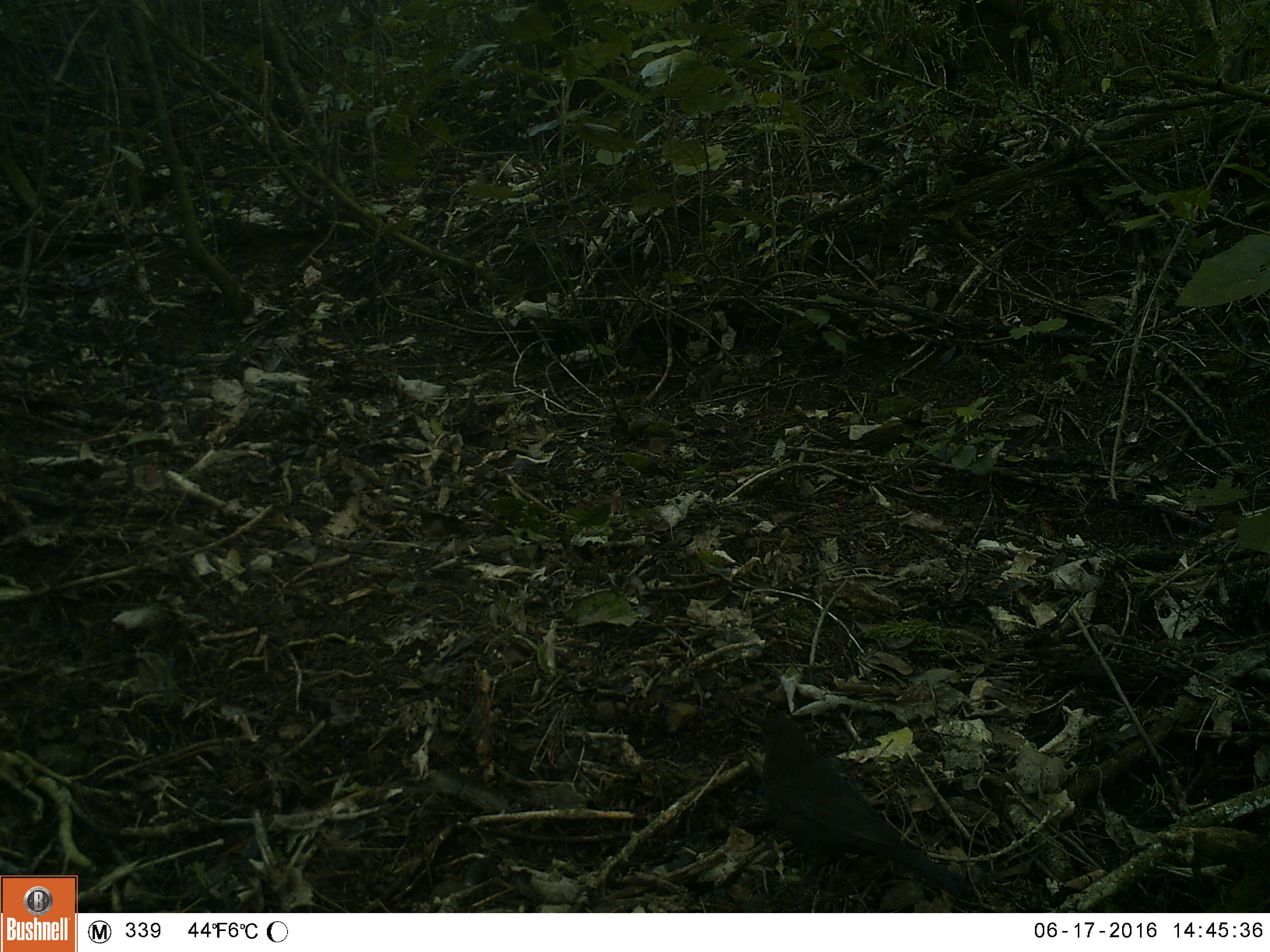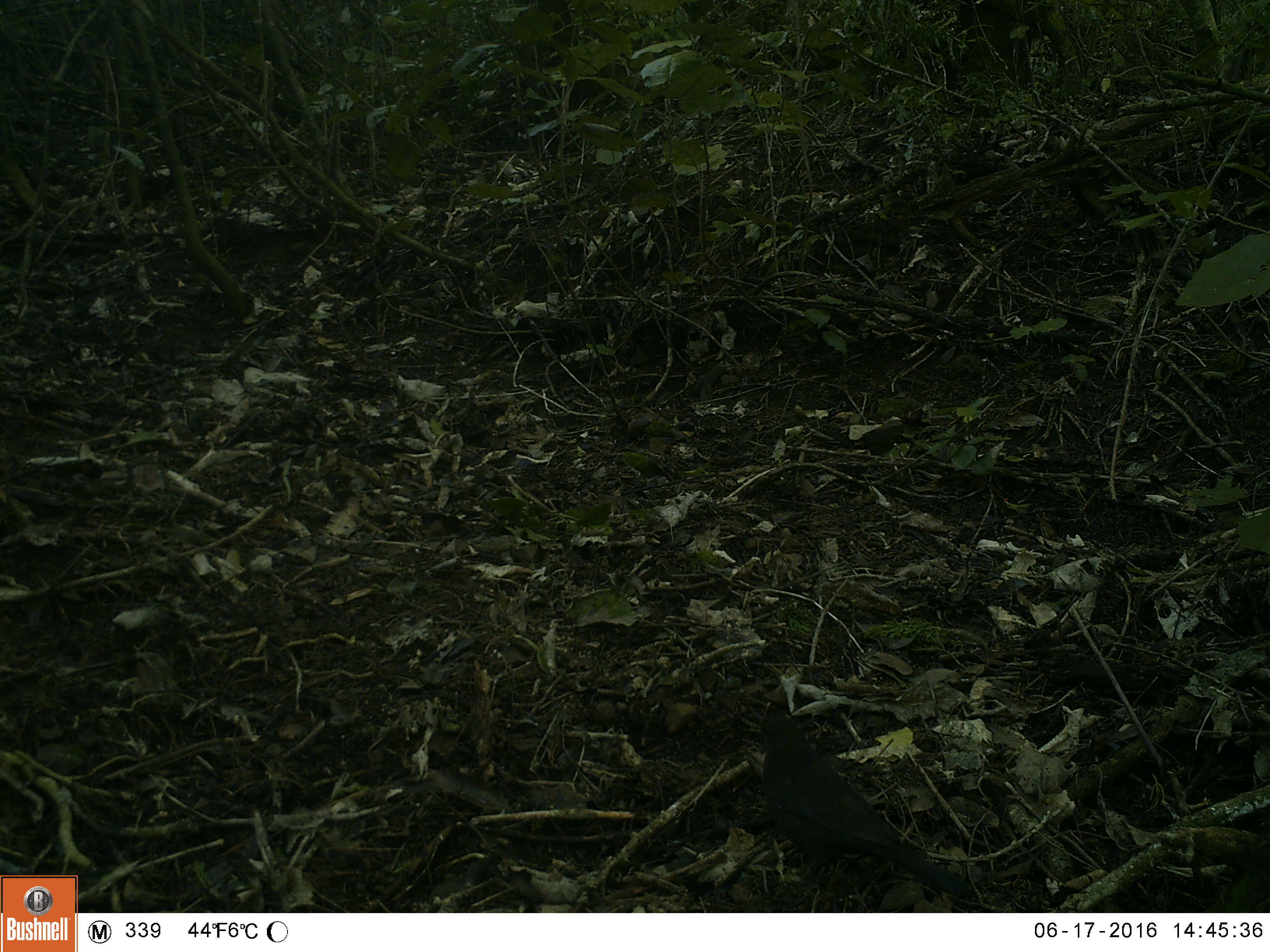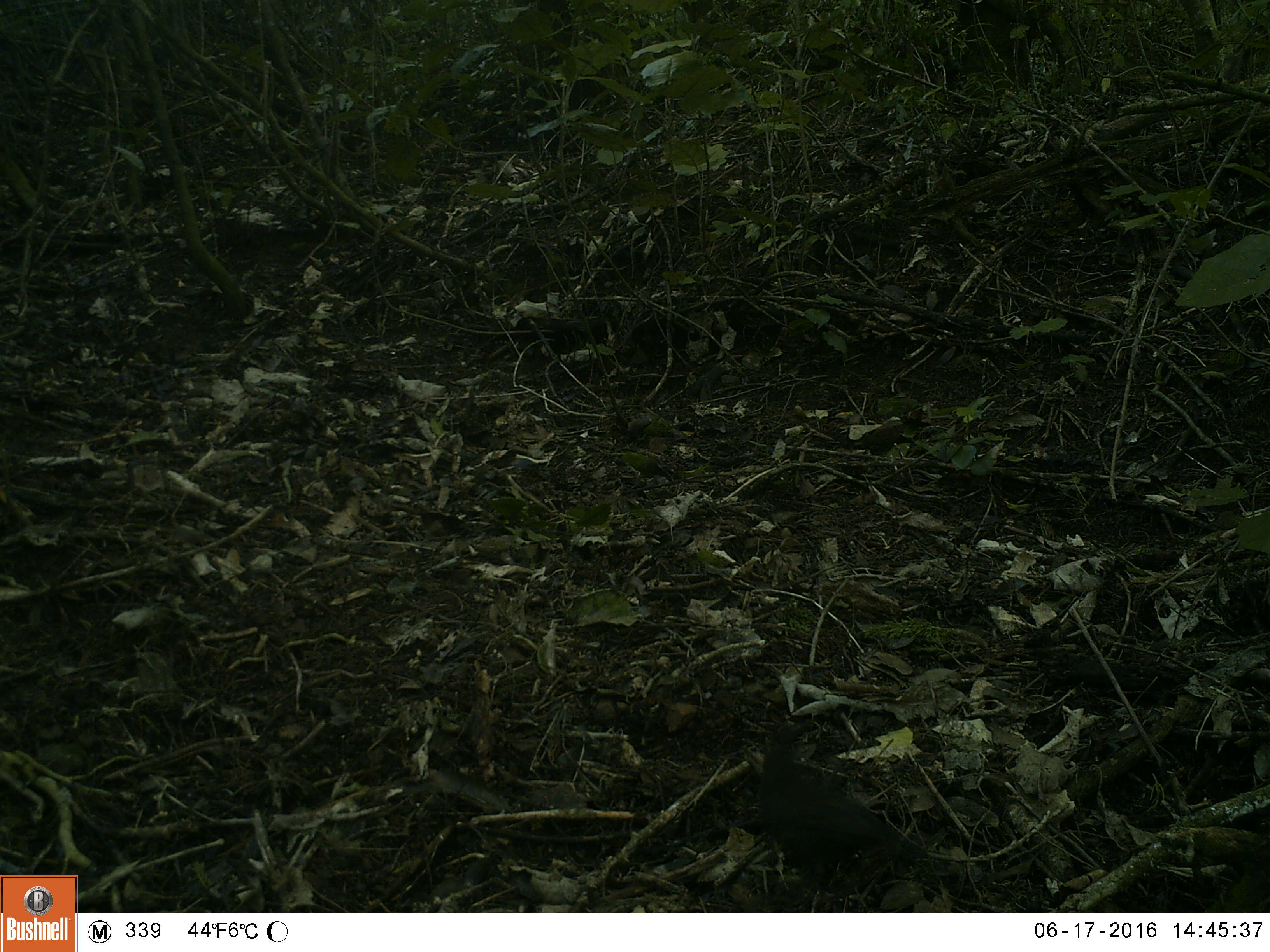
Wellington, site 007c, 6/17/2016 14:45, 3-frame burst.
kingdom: Animalia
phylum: Chordata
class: Aves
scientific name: Aves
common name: bird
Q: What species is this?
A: Bird (Aves).